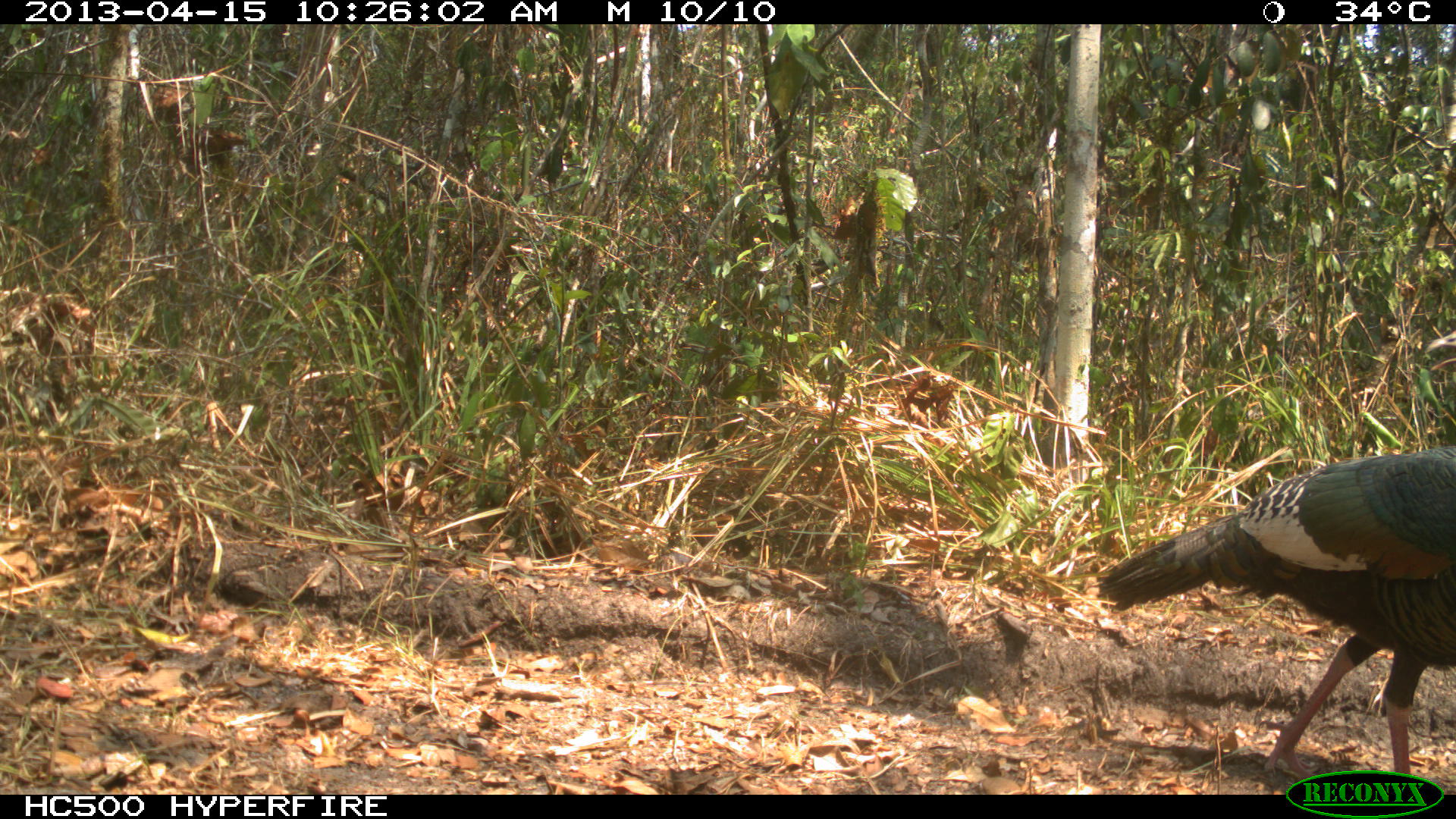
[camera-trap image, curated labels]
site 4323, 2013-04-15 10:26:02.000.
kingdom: Animalia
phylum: Chordata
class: Aves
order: Galliformes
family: Phasianidae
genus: Meleagris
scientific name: Meleagris ocellata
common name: ocellated turkey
Meleagris ocellata (ocellated turkey), count 1.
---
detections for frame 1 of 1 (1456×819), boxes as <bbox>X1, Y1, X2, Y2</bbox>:
meleagris ocellata: <bbox>1095, 450, 1452, 779</bbox>